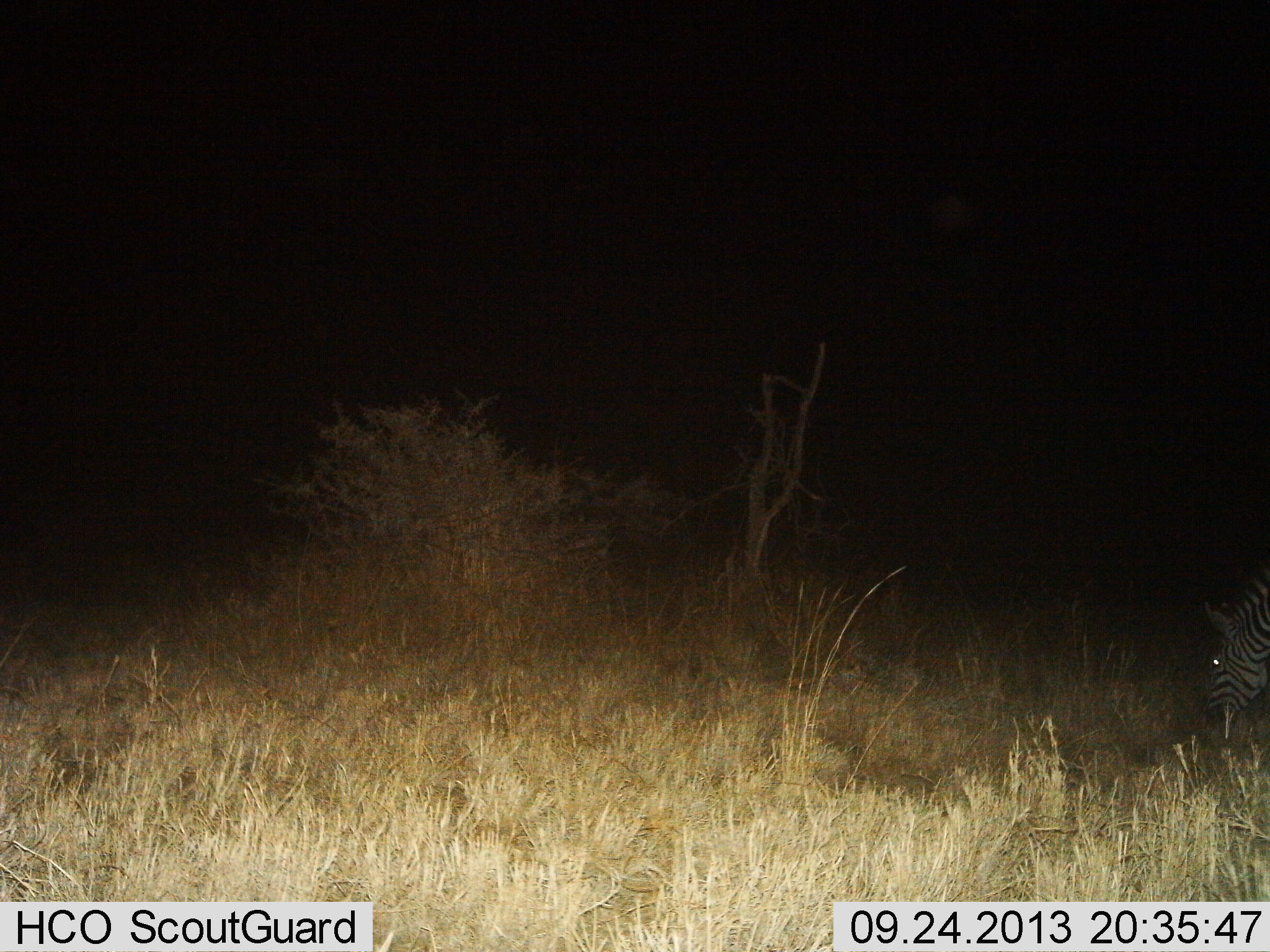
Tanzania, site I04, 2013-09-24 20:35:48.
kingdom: Animalia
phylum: Chordata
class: Mammalia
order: Perissodactyla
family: Equidae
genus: Equus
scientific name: Equus quagga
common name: plains zebra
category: zebra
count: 1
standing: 0%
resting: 0%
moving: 0%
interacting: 0%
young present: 0%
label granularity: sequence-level